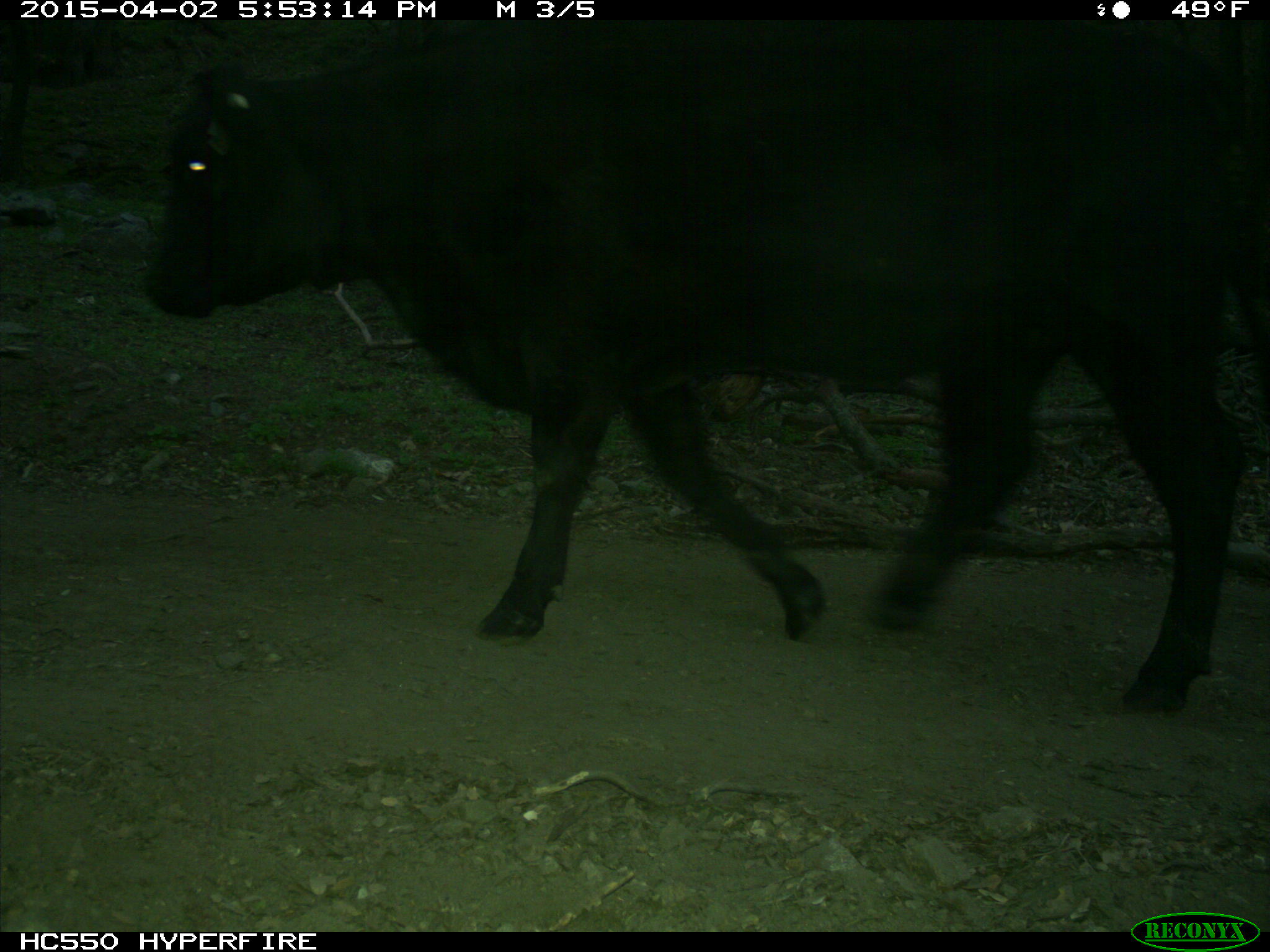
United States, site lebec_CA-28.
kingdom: Animalia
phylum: Chordata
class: Mammalia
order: Artiodactyla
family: Bovidae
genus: Bos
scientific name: Bos taurus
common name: domestic cow